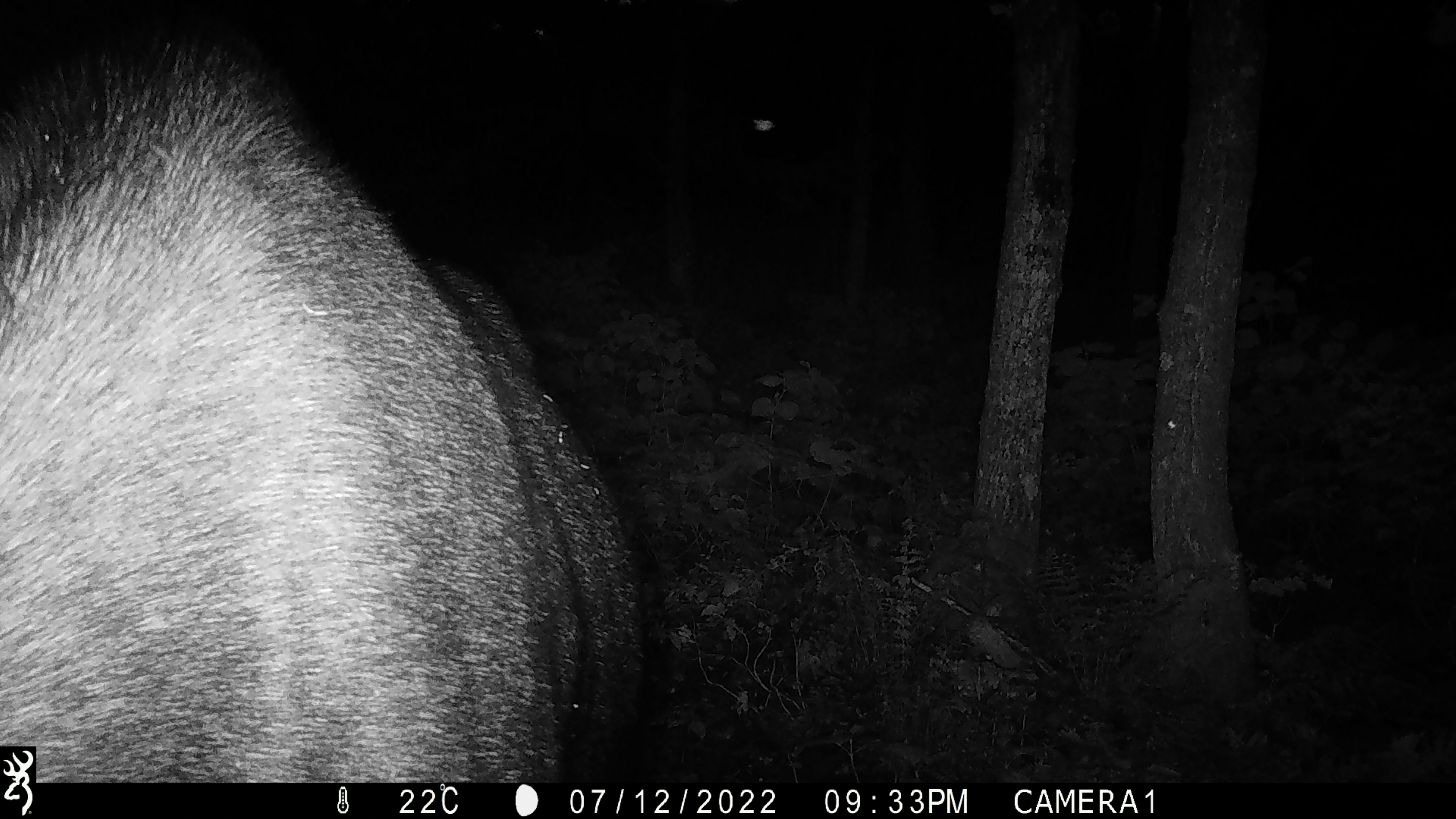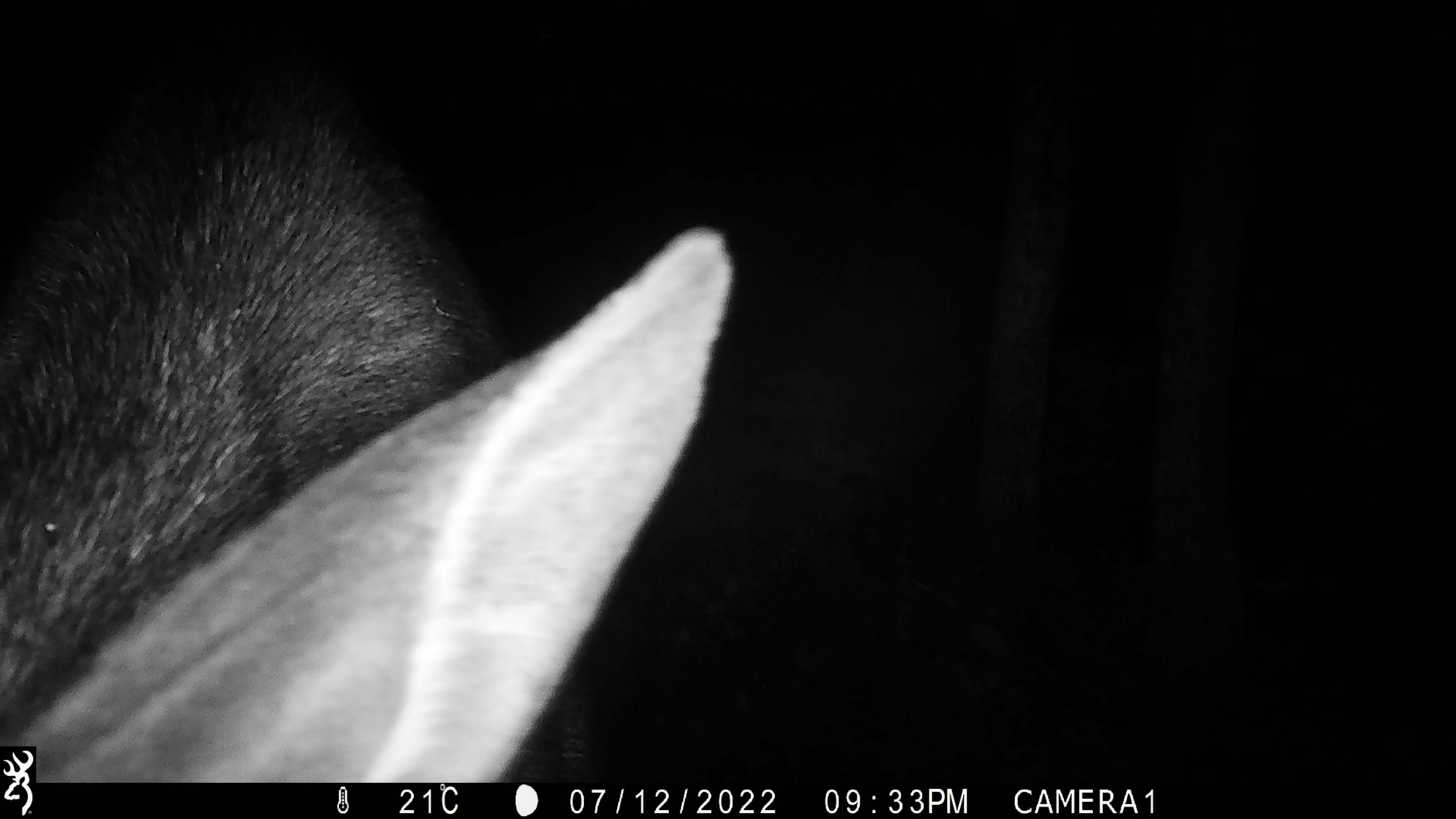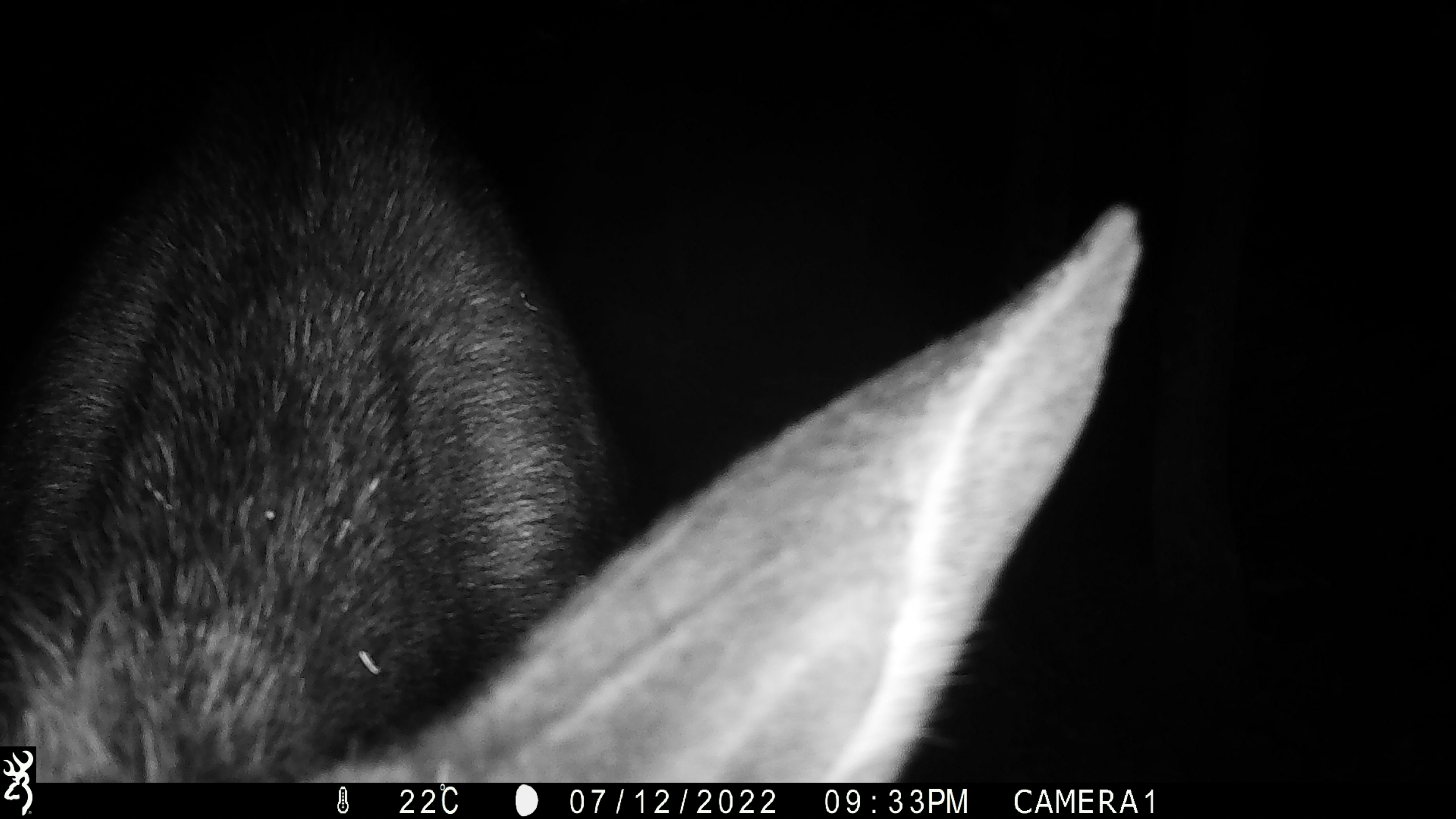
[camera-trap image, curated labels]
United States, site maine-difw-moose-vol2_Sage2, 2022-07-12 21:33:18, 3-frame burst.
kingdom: Animalia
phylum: Chordata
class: Mammalia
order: Artiodactyla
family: Cervidae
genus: Alces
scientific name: Alces alces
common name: moose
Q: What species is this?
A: Moose (Alces alces).